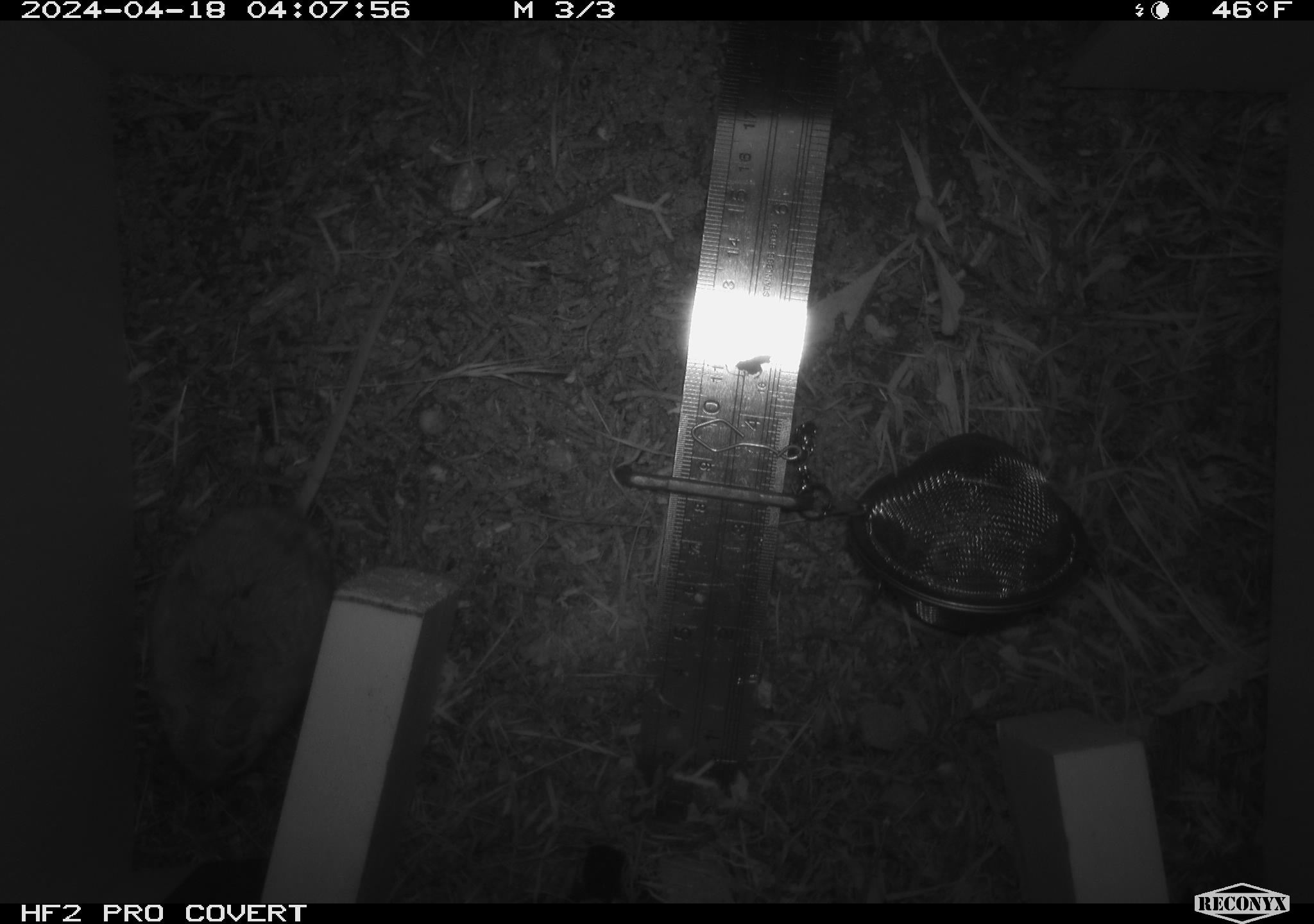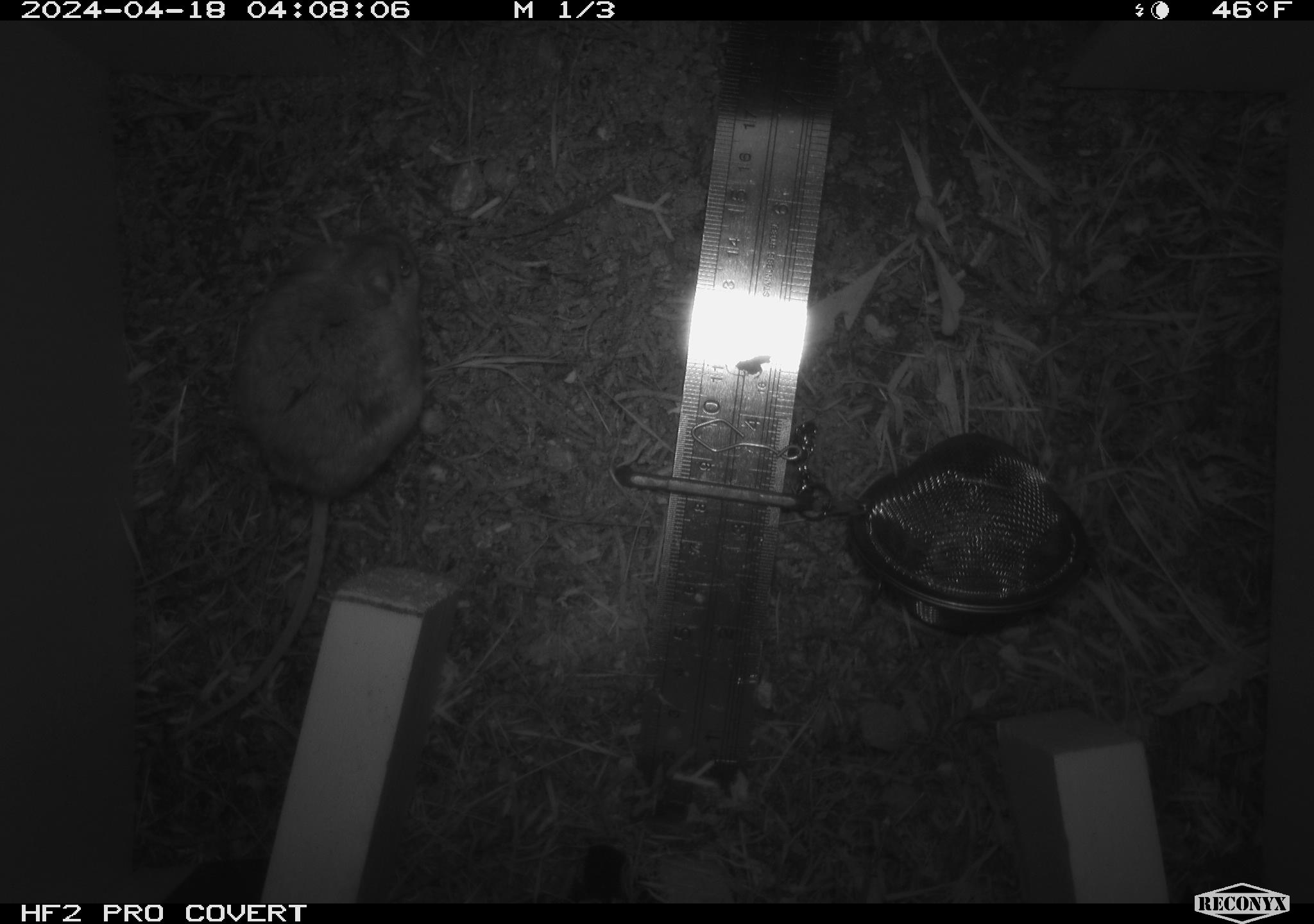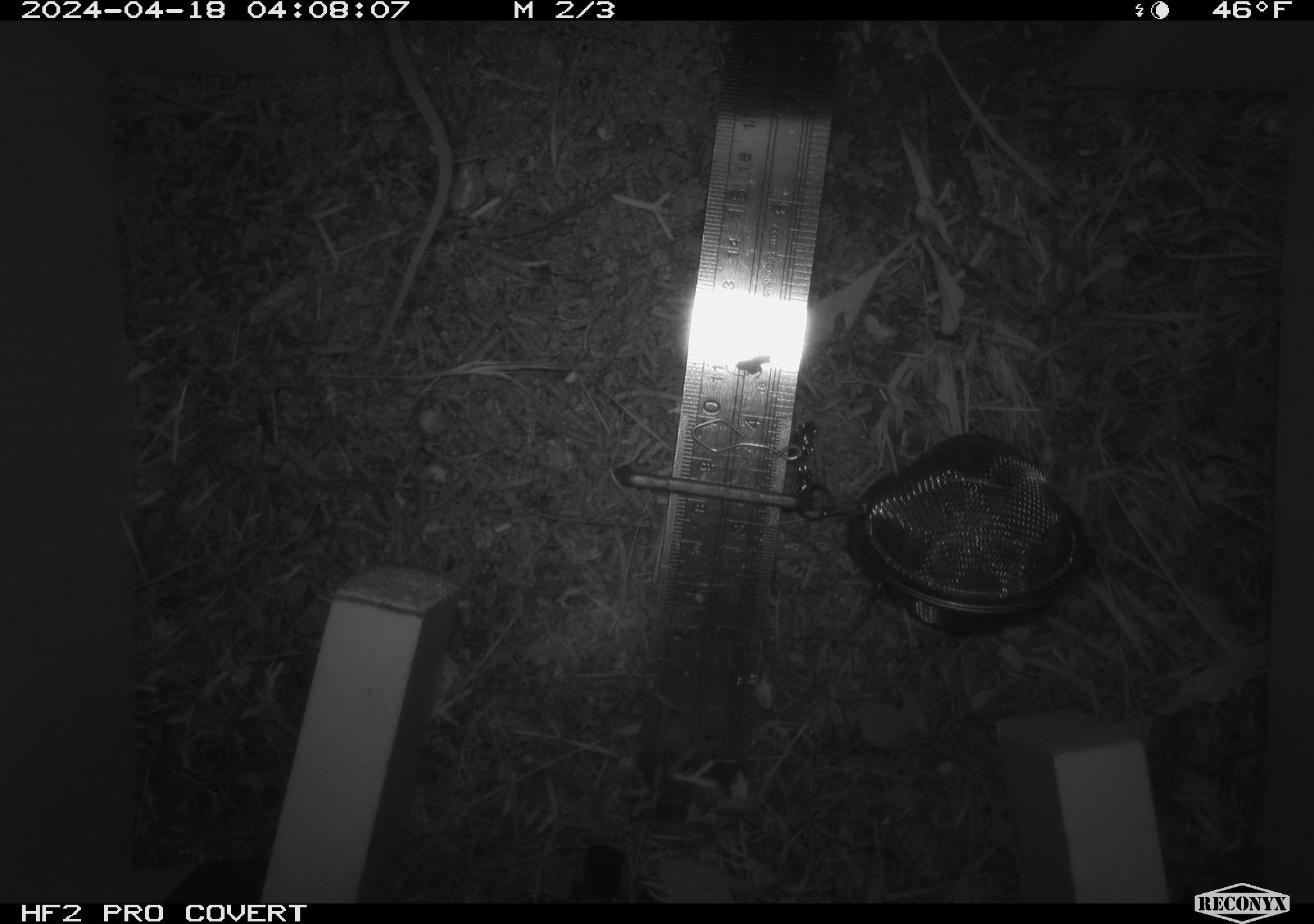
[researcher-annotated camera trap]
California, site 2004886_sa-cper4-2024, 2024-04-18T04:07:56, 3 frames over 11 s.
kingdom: Animalia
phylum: Chordata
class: Mammalia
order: Rodentia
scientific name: Rodentia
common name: rodent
Rodent (Rodentia).